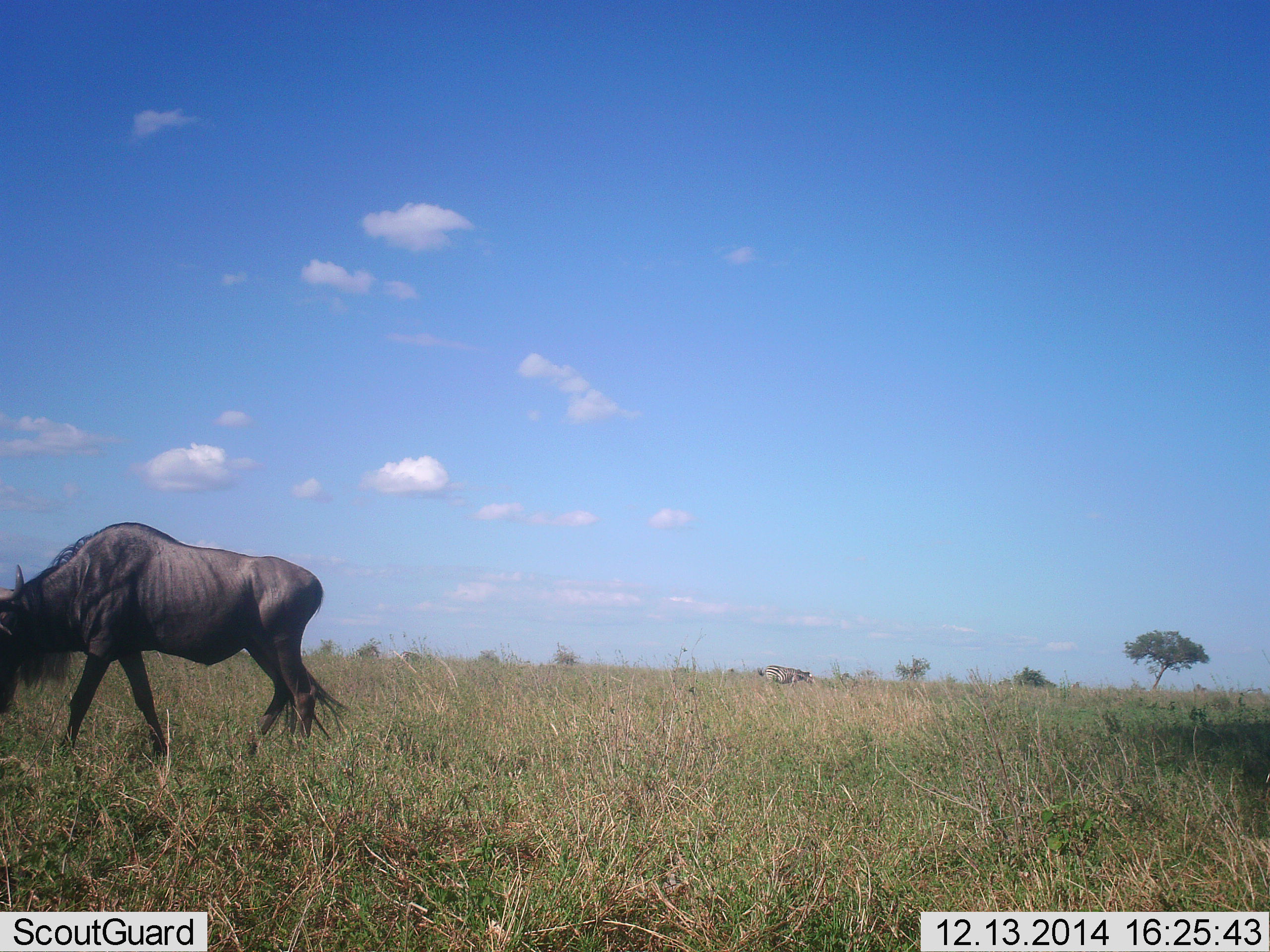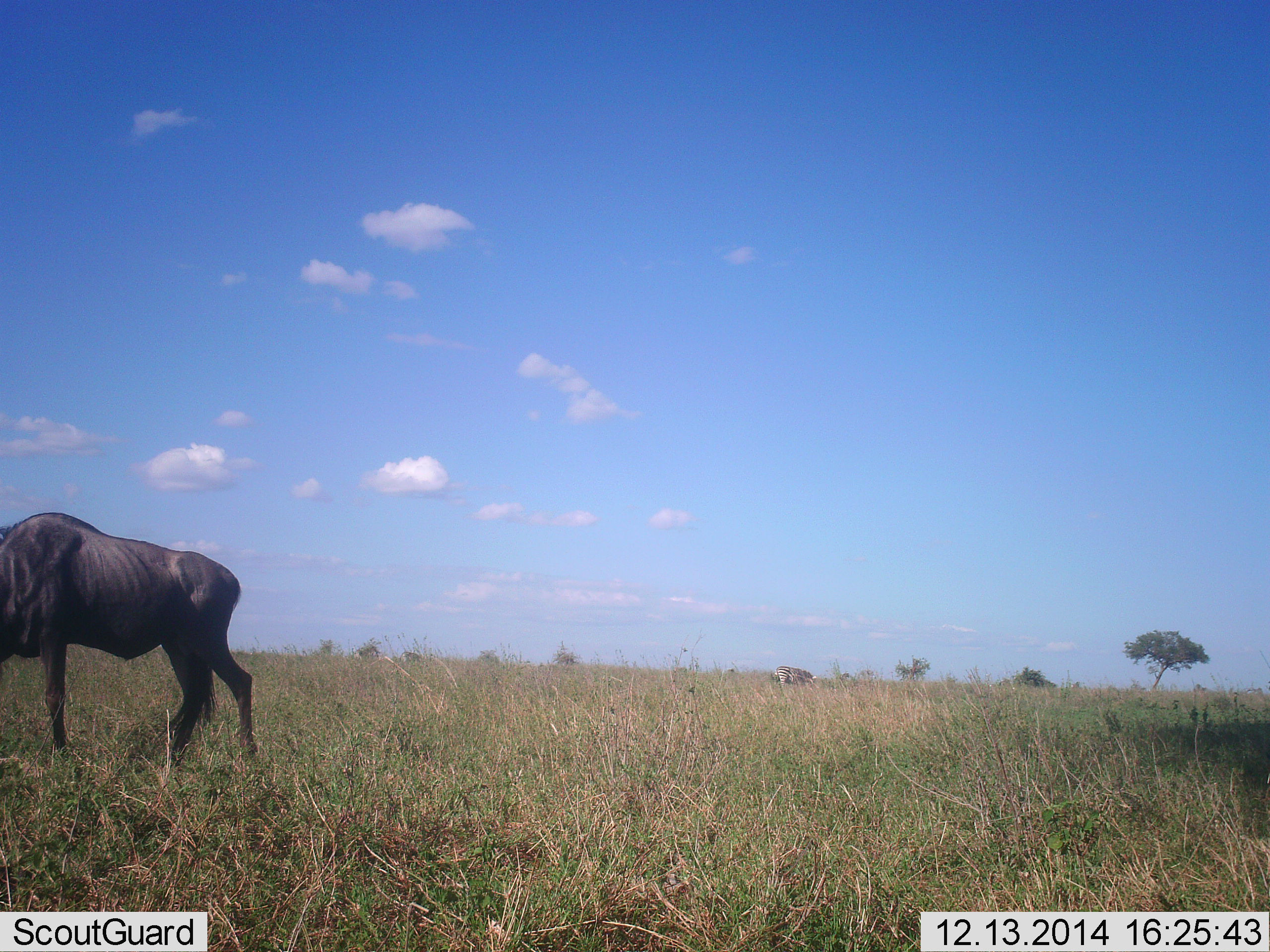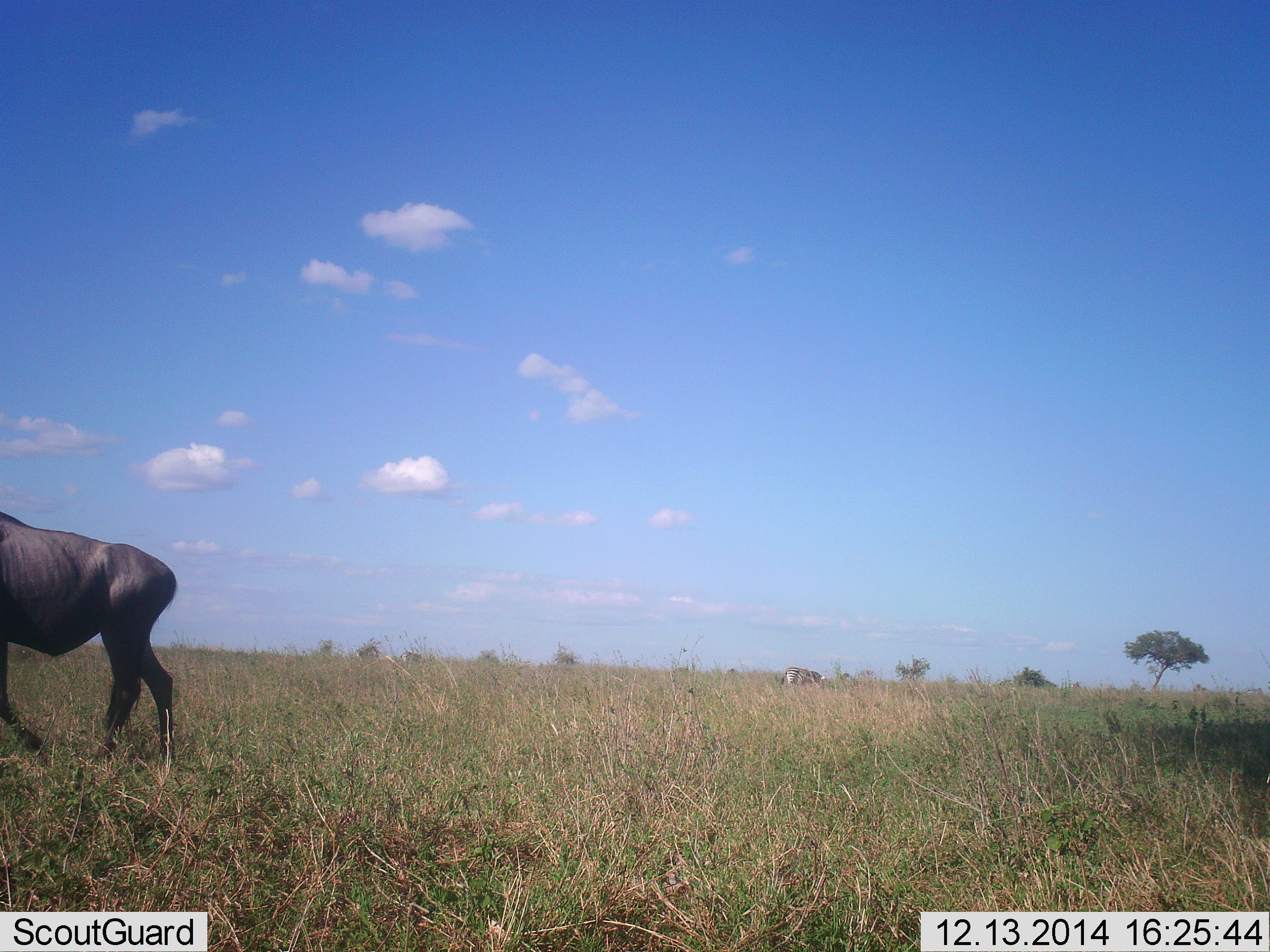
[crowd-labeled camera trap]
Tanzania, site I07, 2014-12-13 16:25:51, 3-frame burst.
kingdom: Animalia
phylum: Chordata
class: Mammalia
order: Artiodactyla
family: Bovidae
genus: Connochaetes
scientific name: Connochaetes taurinus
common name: blue wildebeest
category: wildebeest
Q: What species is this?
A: Wildebeest (blue wildebeest) (Connochaetes taurinus).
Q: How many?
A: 1.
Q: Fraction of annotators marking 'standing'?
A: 7%.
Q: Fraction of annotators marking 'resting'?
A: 0%.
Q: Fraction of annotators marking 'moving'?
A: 87%.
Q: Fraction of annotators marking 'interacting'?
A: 0%.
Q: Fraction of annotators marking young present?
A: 0%.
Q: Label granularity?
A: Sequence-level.